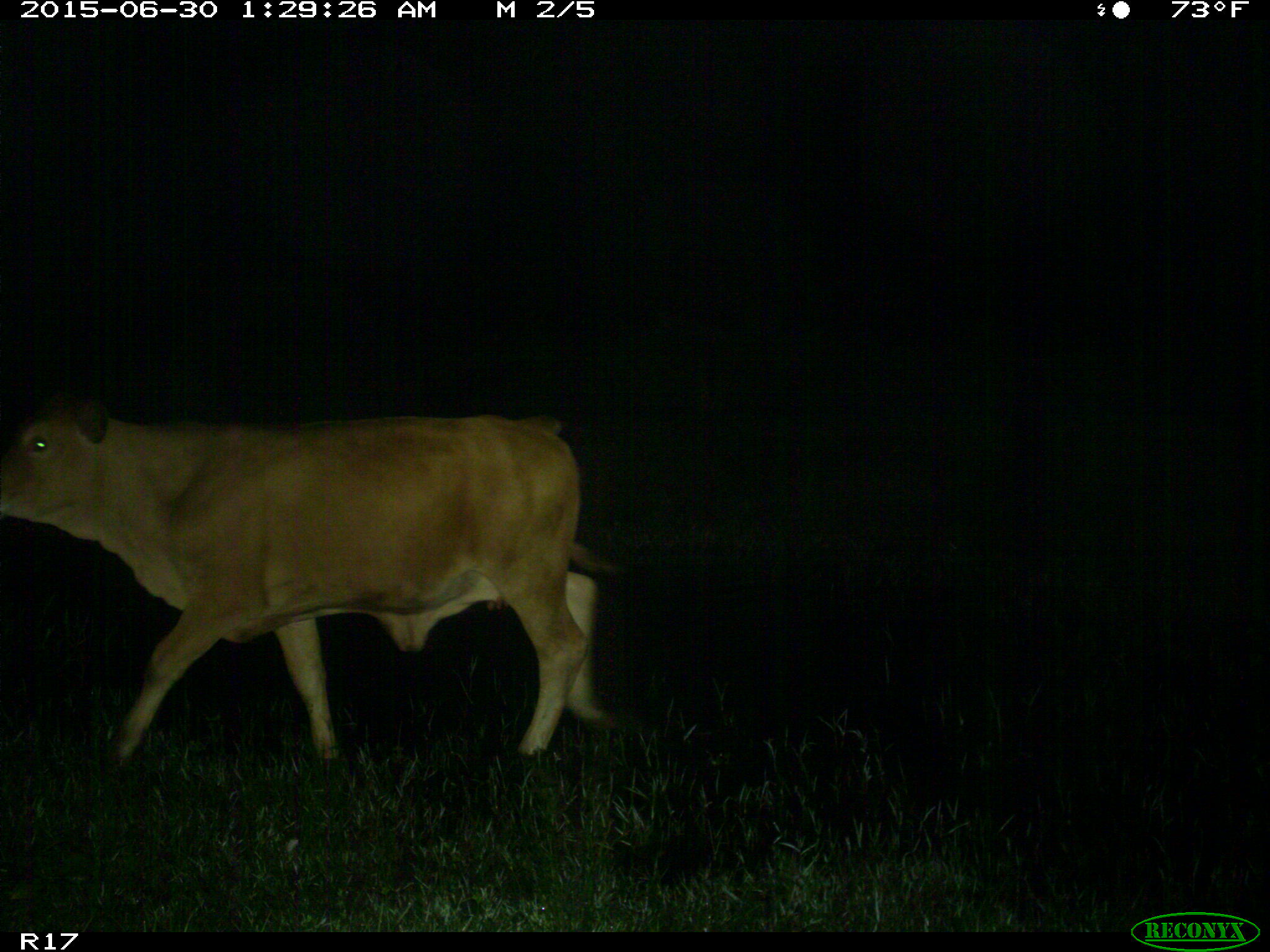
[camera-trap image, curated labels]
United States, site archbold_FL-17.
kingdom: Animalia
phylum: Chordata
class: Mammalia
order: Artiodactyla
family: Bovidae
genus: Bos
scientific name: Bos taurus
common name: domestic cow